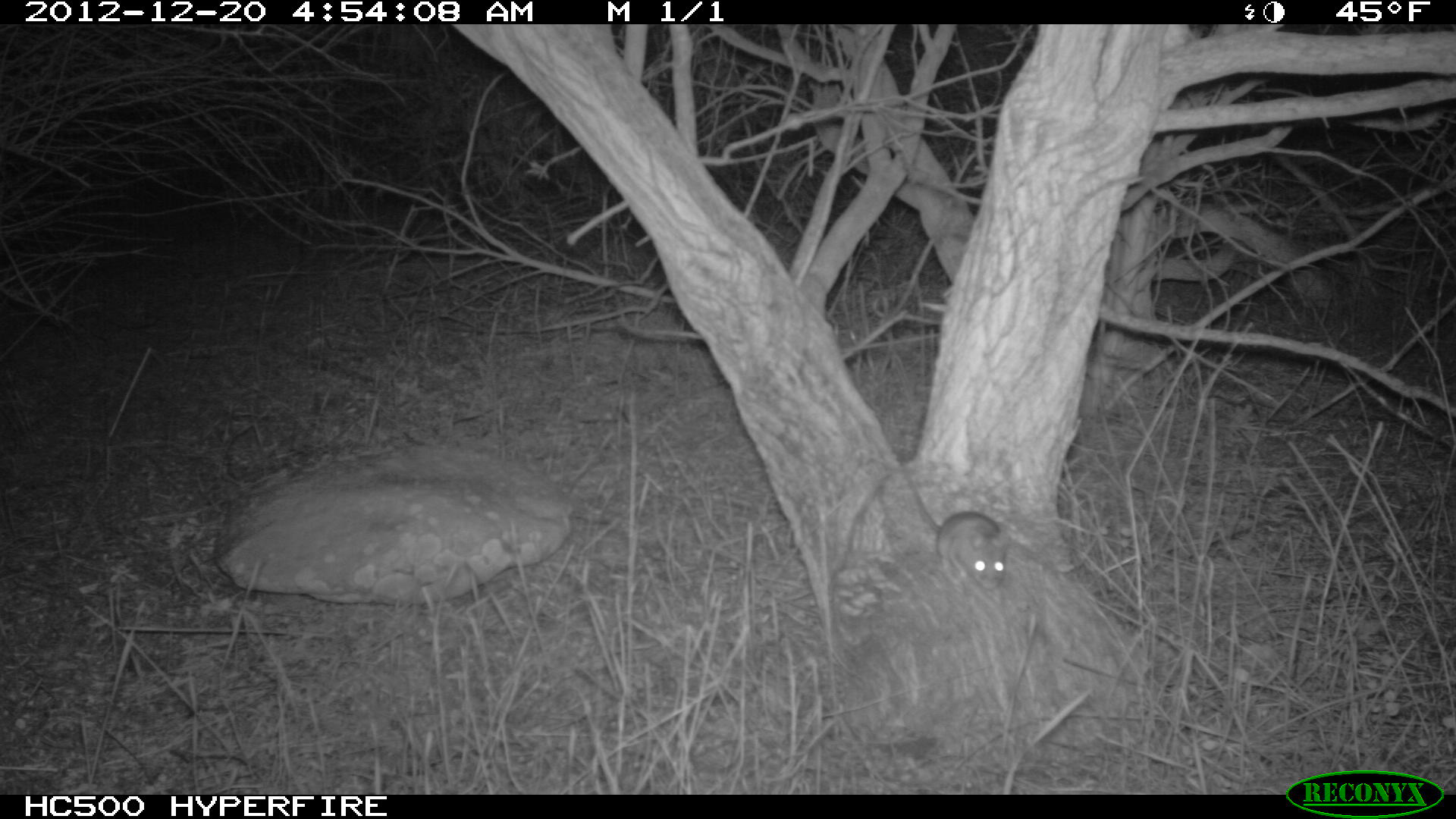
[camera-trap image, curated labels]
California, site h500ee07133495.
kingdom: Animalia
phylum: Chordata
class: Mammalia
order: Rodentia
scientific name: Rodentia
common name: rodent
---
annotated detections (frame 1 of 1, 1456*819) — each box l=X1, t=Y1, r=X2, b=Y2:
rodent: l=912, t=483, r=1006, b=591